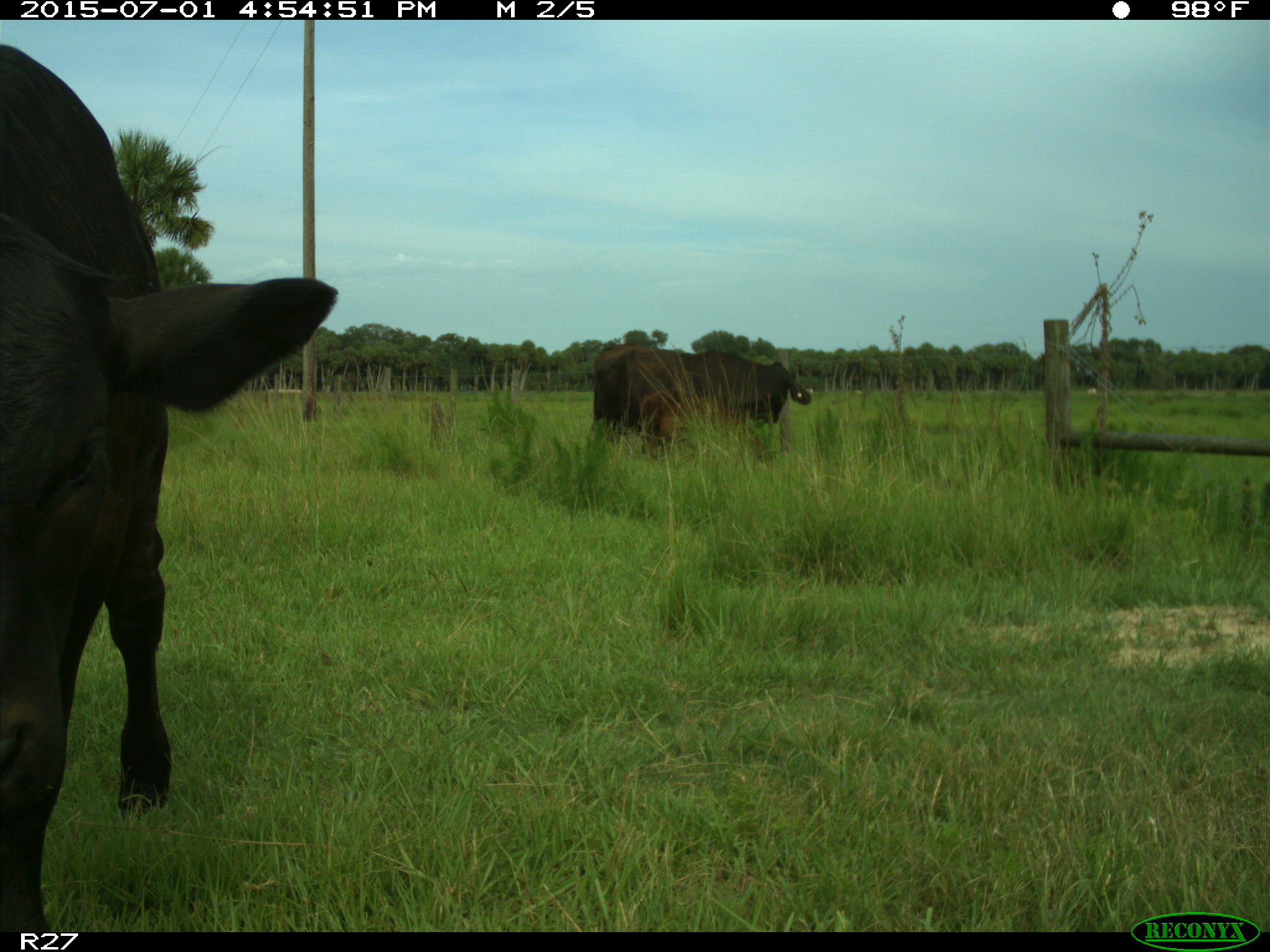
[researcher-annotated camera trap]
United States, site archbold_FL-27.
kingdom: Animalia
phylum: Chordata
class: Mammalia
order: Artiodactyla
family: Bovidae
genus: Bos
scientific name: Bos taurus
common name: domestic cow